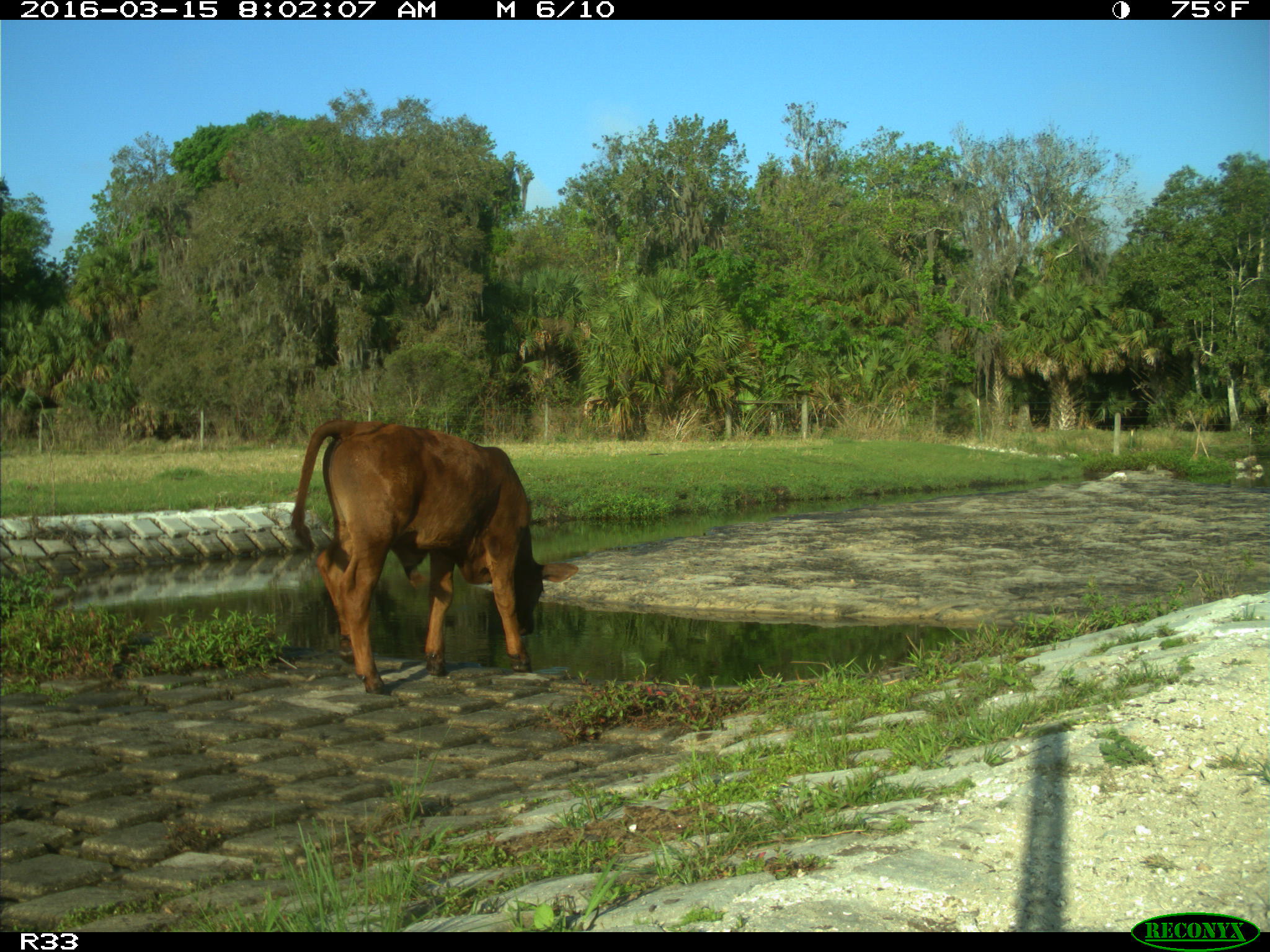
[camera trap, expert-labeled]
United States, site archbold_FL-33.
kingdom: Animalia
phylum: Chordata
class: Mammalia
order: Artiodactyla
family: Bovidae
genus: Bos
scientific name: Bos taurus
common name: domestic cow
Bos taurus (domestic cow).